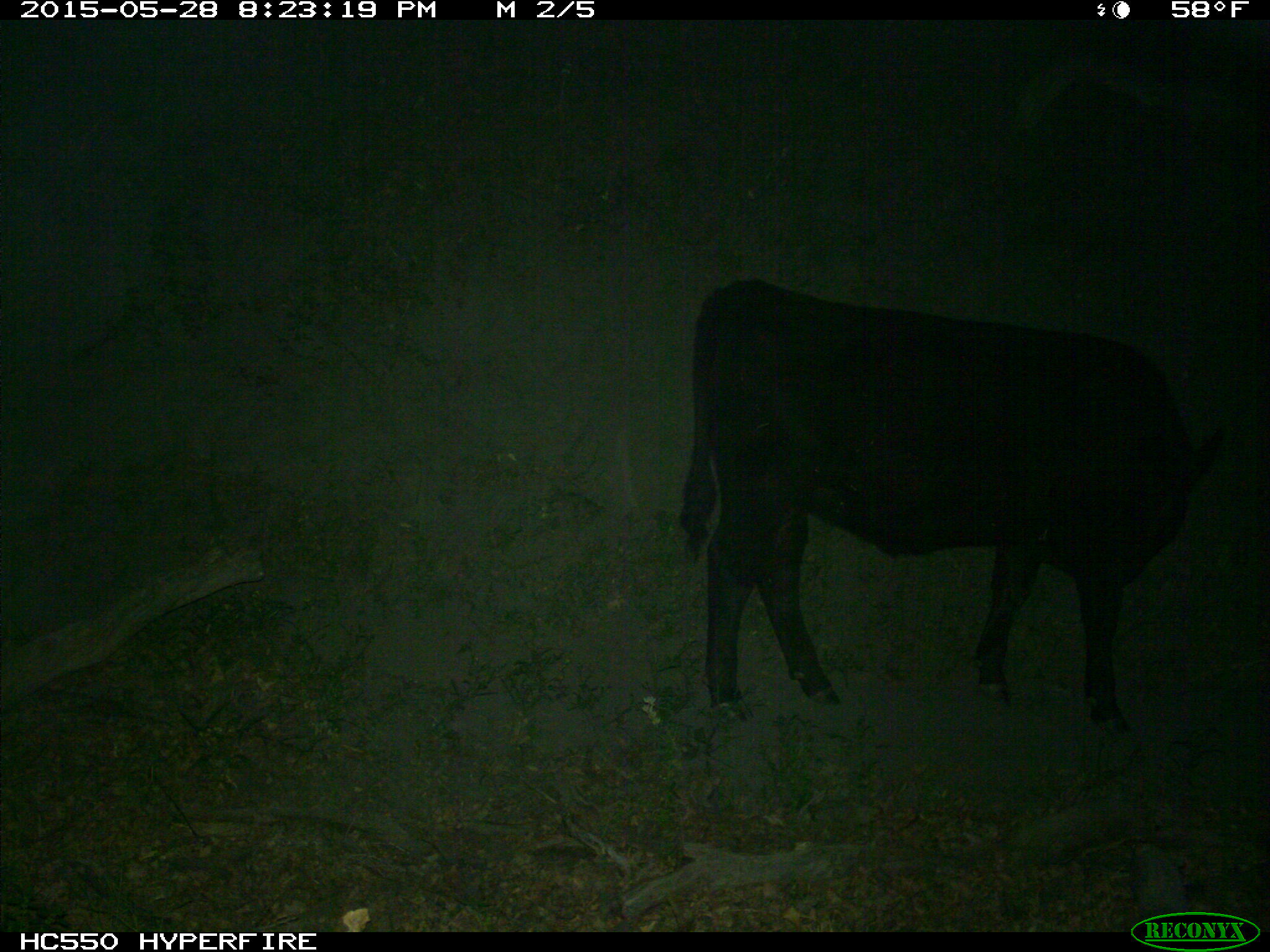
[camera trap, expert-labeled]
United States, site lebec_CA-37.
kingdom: Animalia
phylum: Chordata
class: Mammalia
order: Artiodactyla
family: Bovidae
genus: Bos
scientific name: Bos taurus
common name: domestic cow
Bos taurus (domestic cow).